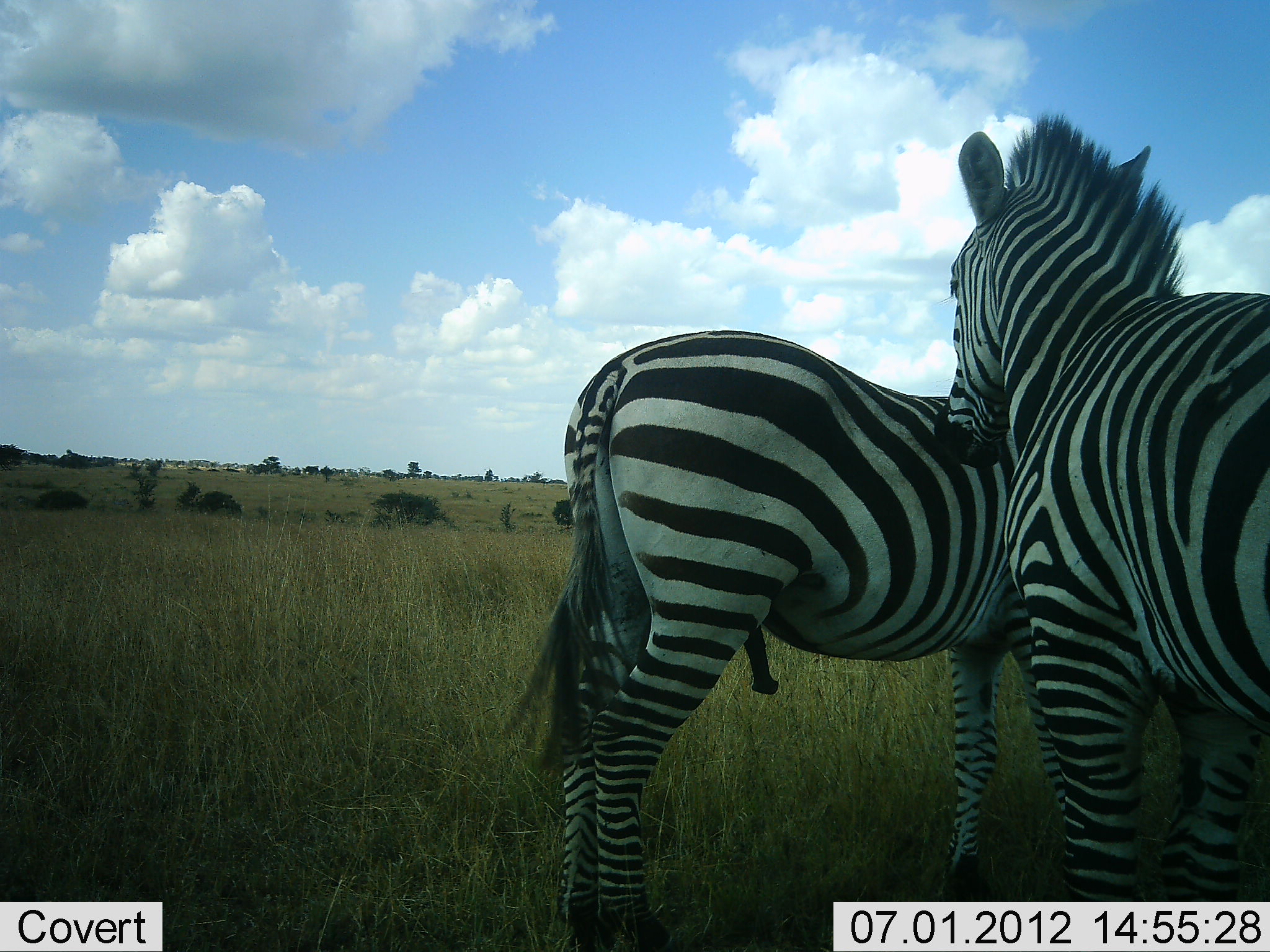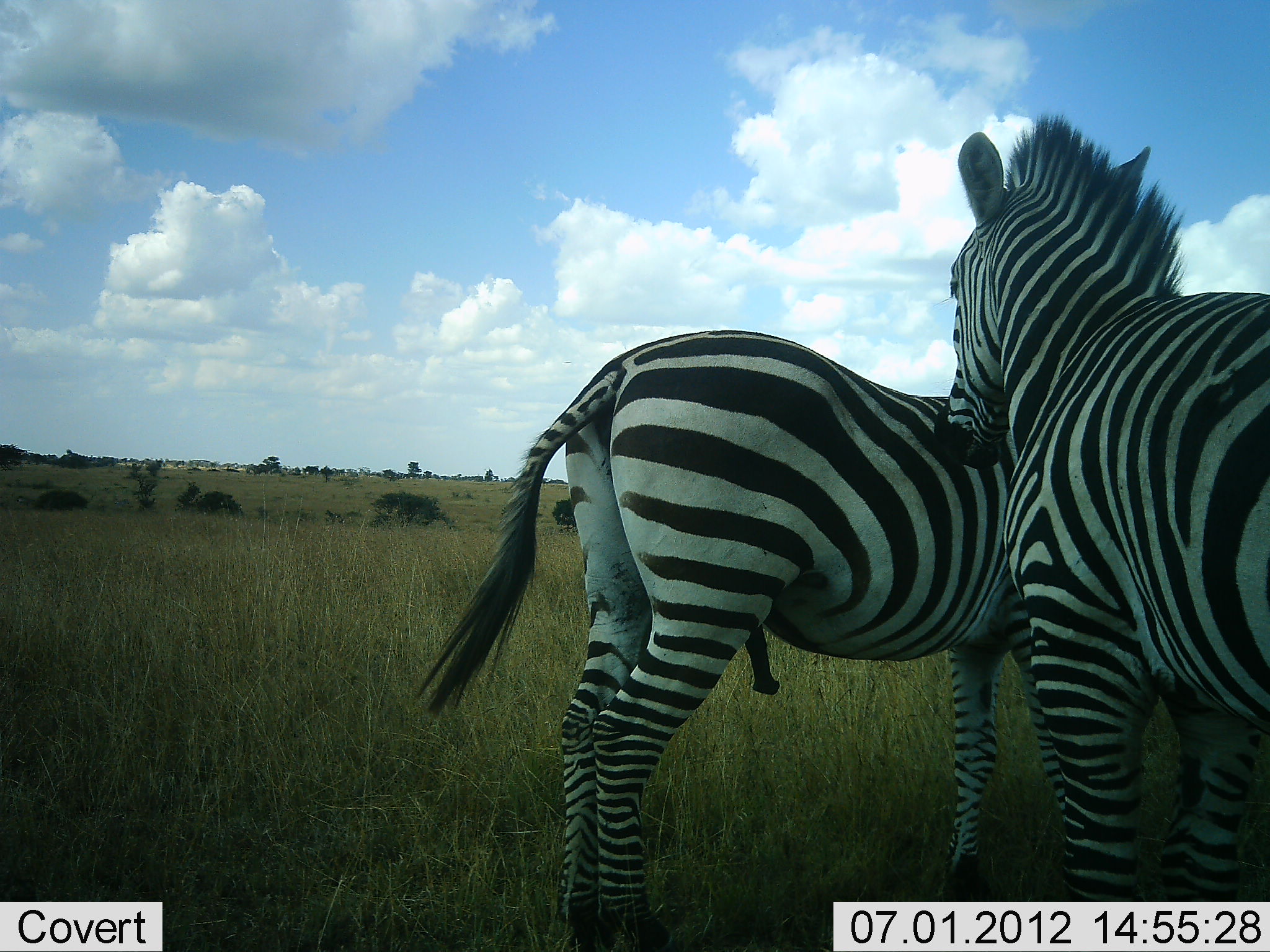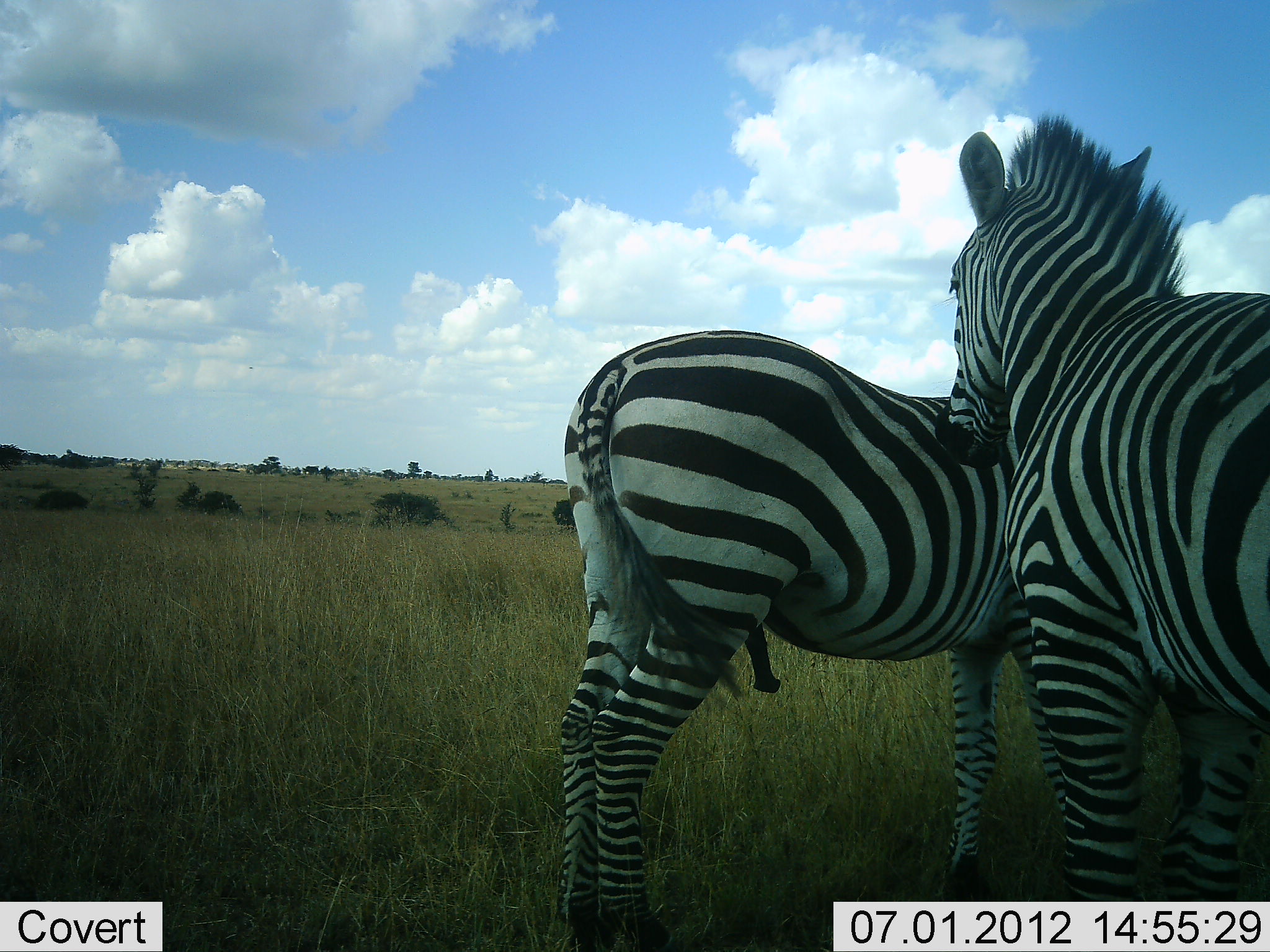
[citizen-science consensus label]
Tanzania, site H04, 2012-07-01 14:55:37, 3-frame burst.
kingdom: Animalia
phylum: Chordata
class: Mammalia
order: Perissodactyla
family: Equidae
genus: Equus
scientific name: Equus quagga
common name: plains zebra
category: zebra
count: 2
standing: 60%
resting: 0%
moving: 0%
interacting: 50%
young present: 0%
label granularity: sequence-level